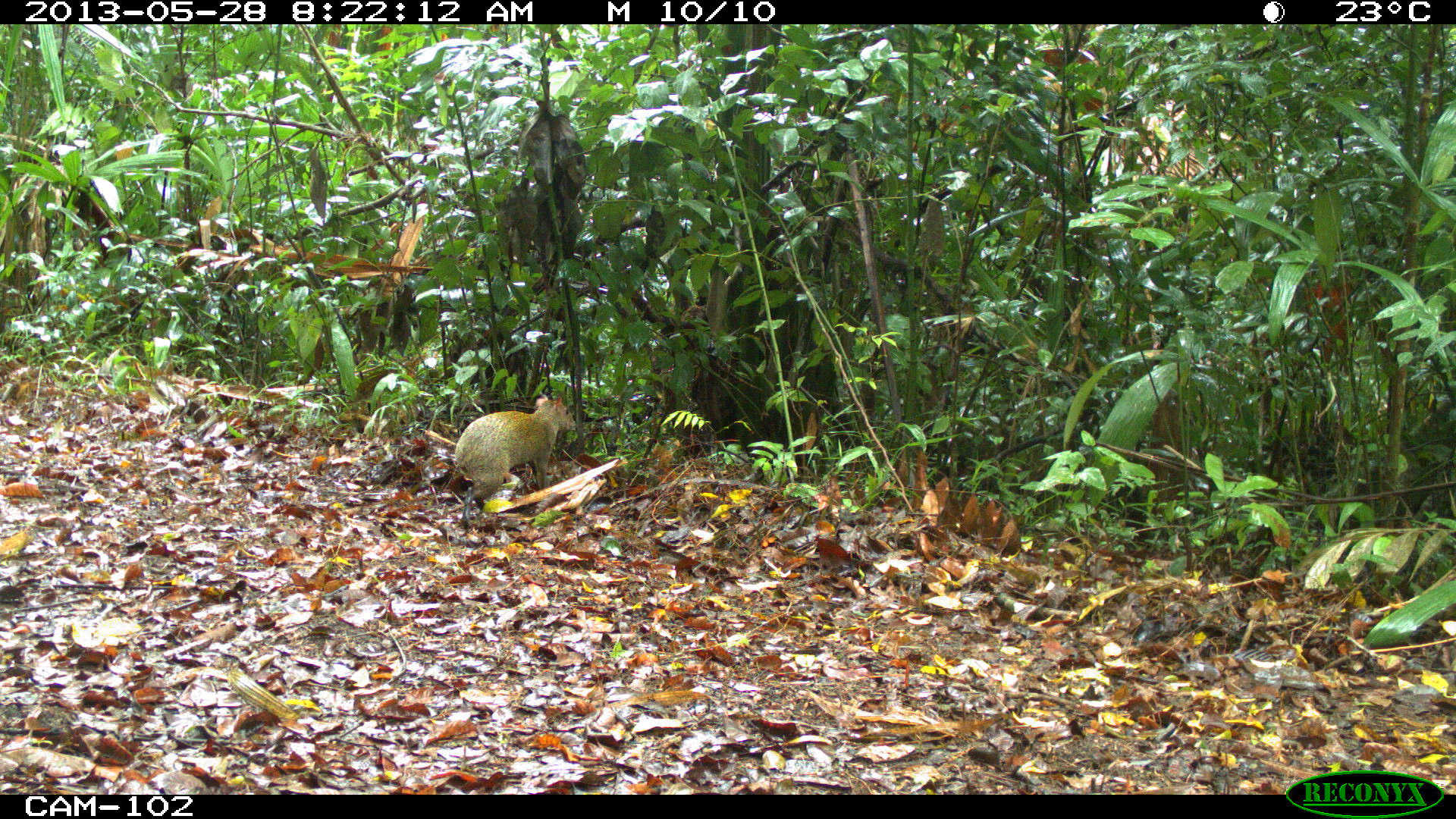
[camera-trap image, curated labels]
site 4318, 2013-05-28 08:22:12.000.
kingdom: Animalia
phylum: Chordata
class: Mammalia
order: Rodentia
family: Dasyproctidae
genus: Dasyprocta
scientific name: Dasyprocta punctata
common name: central american agouti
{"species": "Dasyprocta punctata (central american agouti)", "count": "1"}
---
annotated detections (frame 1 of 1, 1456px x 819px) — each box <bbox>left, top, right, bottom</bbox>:
dasyprocta punctata: <bbox>453, 394, 576, 526</bbox>